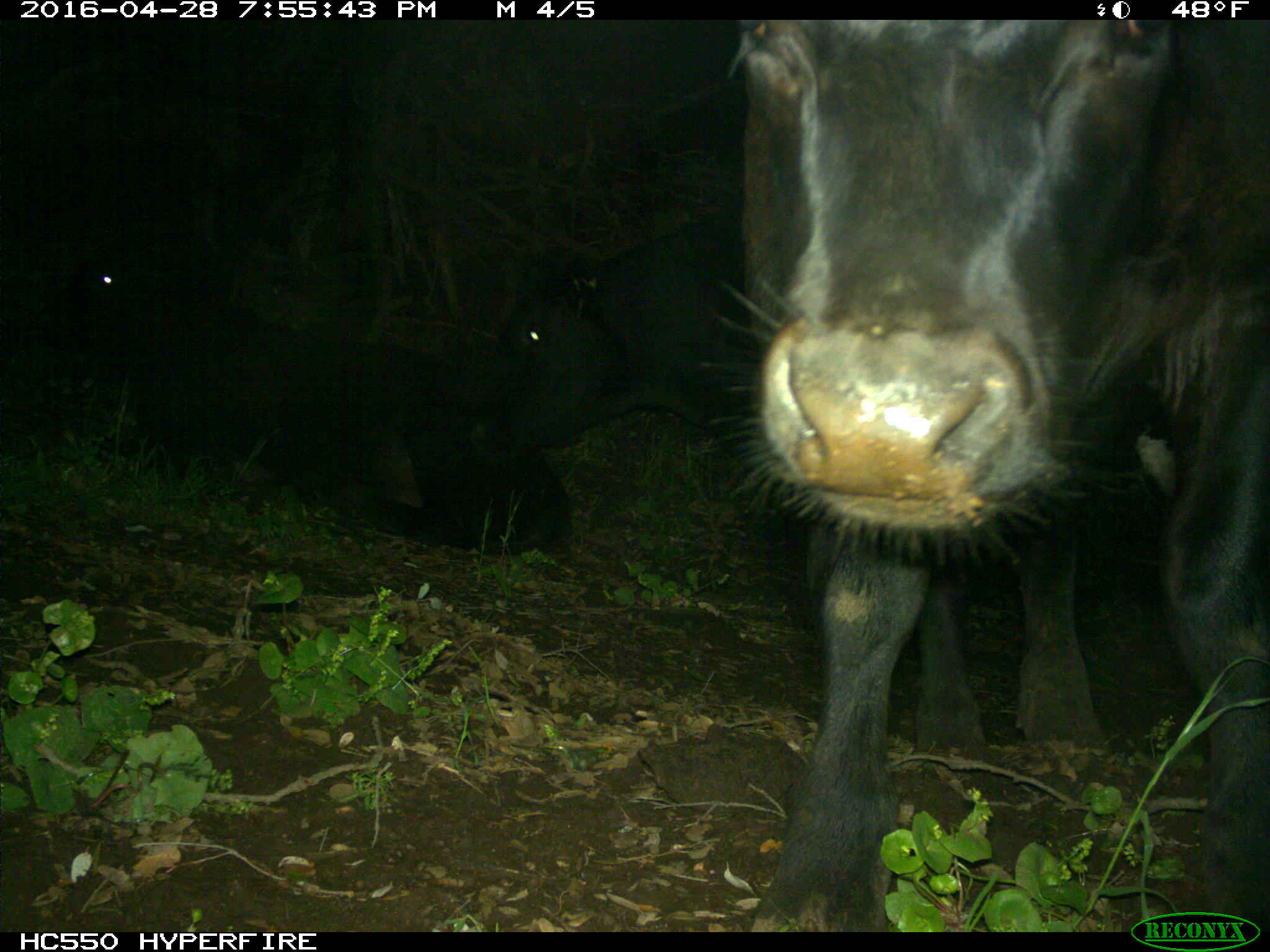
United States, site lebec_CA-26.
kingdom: Animalia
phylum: Chordata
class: Mammalia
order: Artiodactyla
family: Bovidae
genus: Bos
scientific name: Bos taurus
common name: domestic cow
Bos taurus (domestic cow).